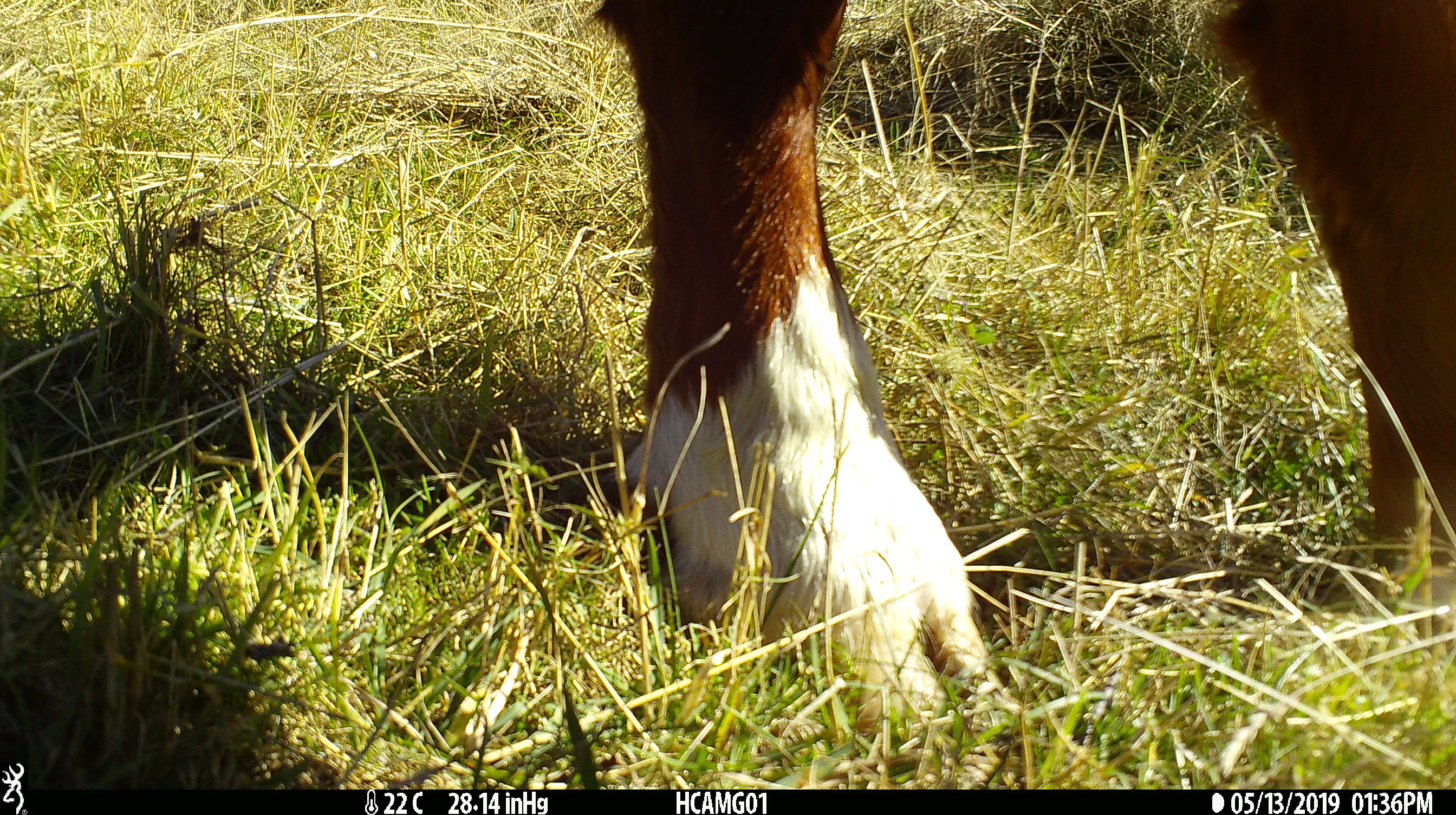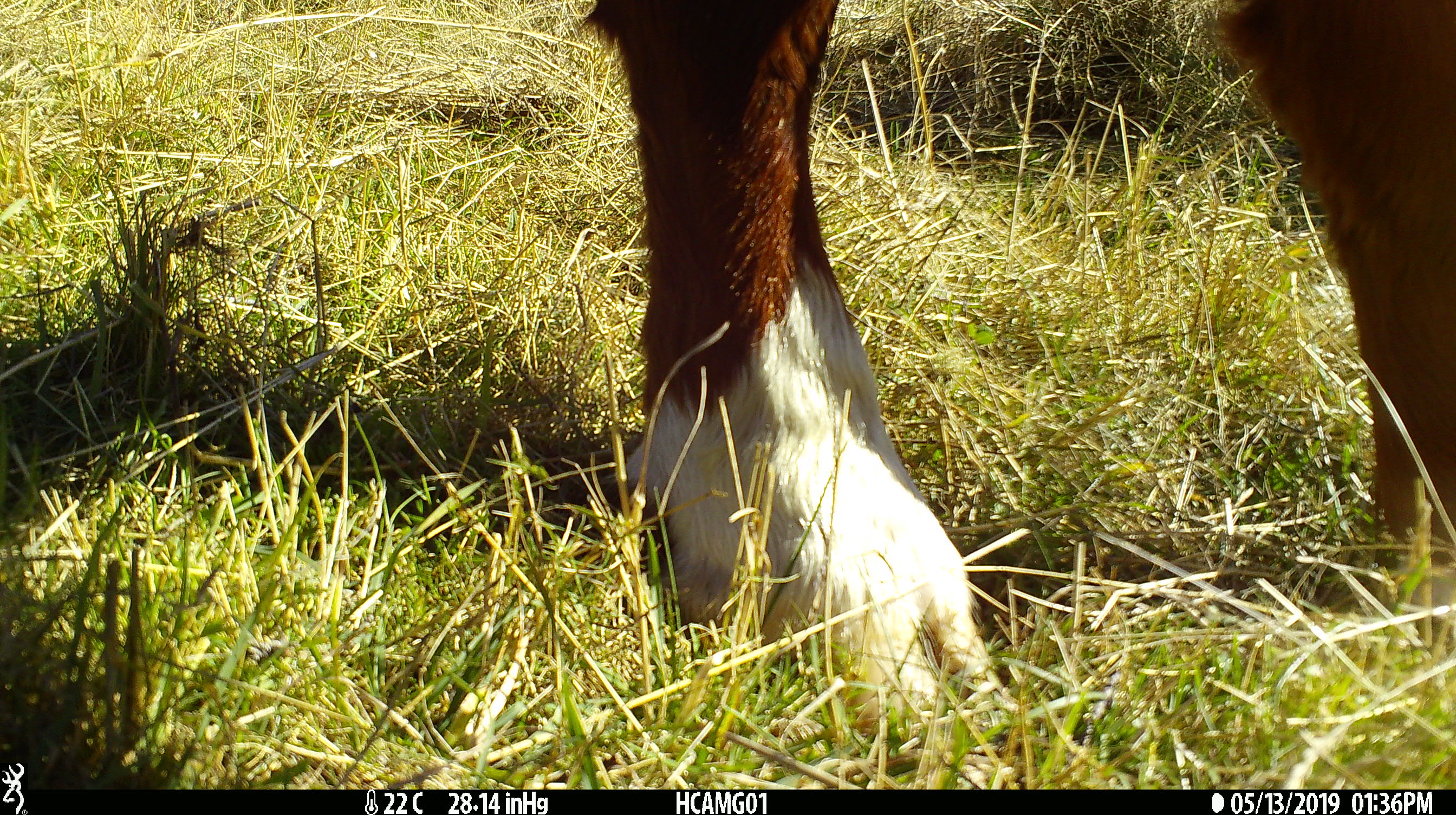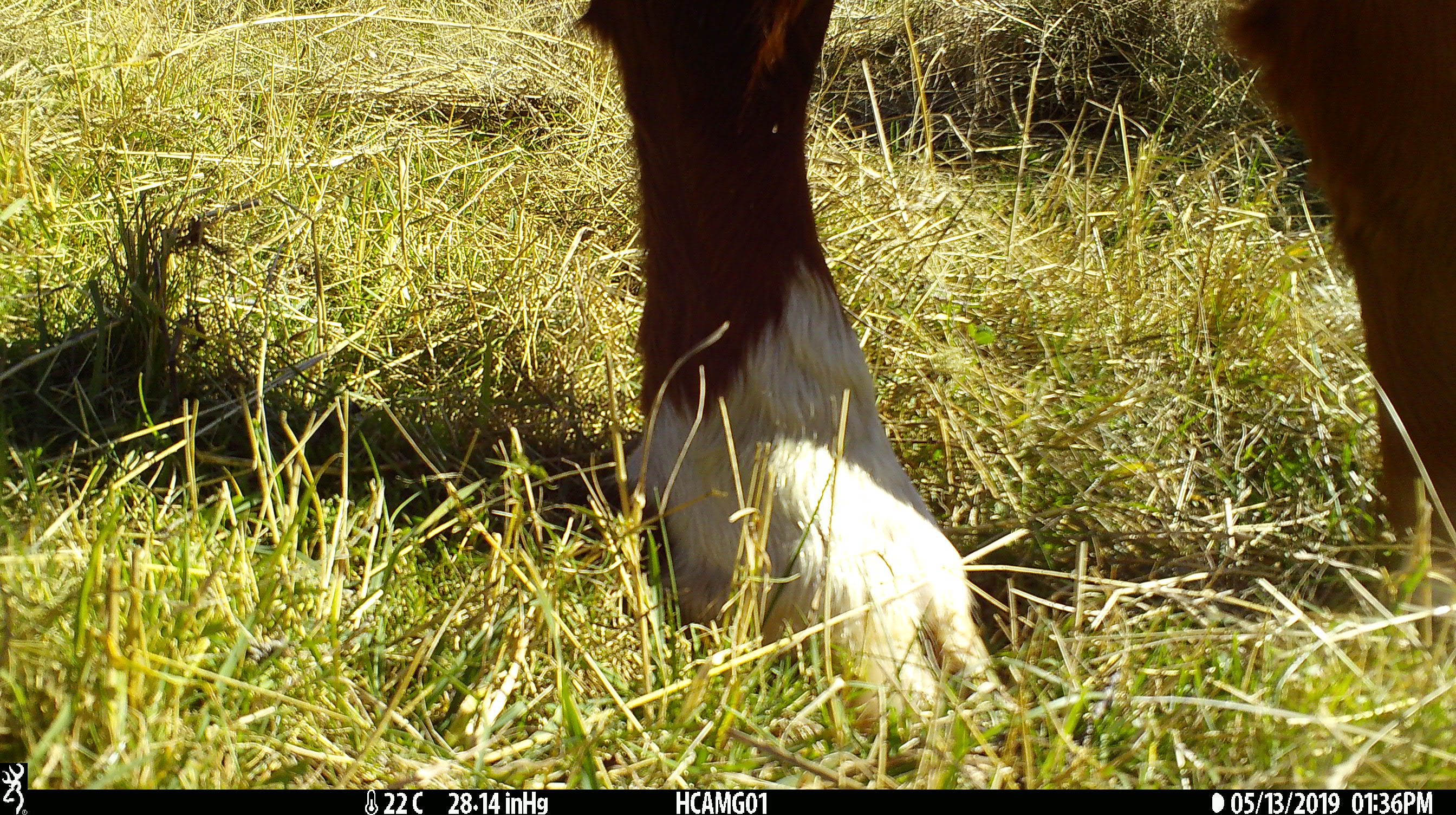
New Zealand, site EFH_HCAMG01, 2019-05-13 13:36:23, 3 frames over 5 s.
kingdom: Animalia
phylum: Chordata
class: Mammalia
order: Artiodactyla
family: Bovidae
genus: Bos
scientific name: Bos taurus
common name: domestic cow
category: cow